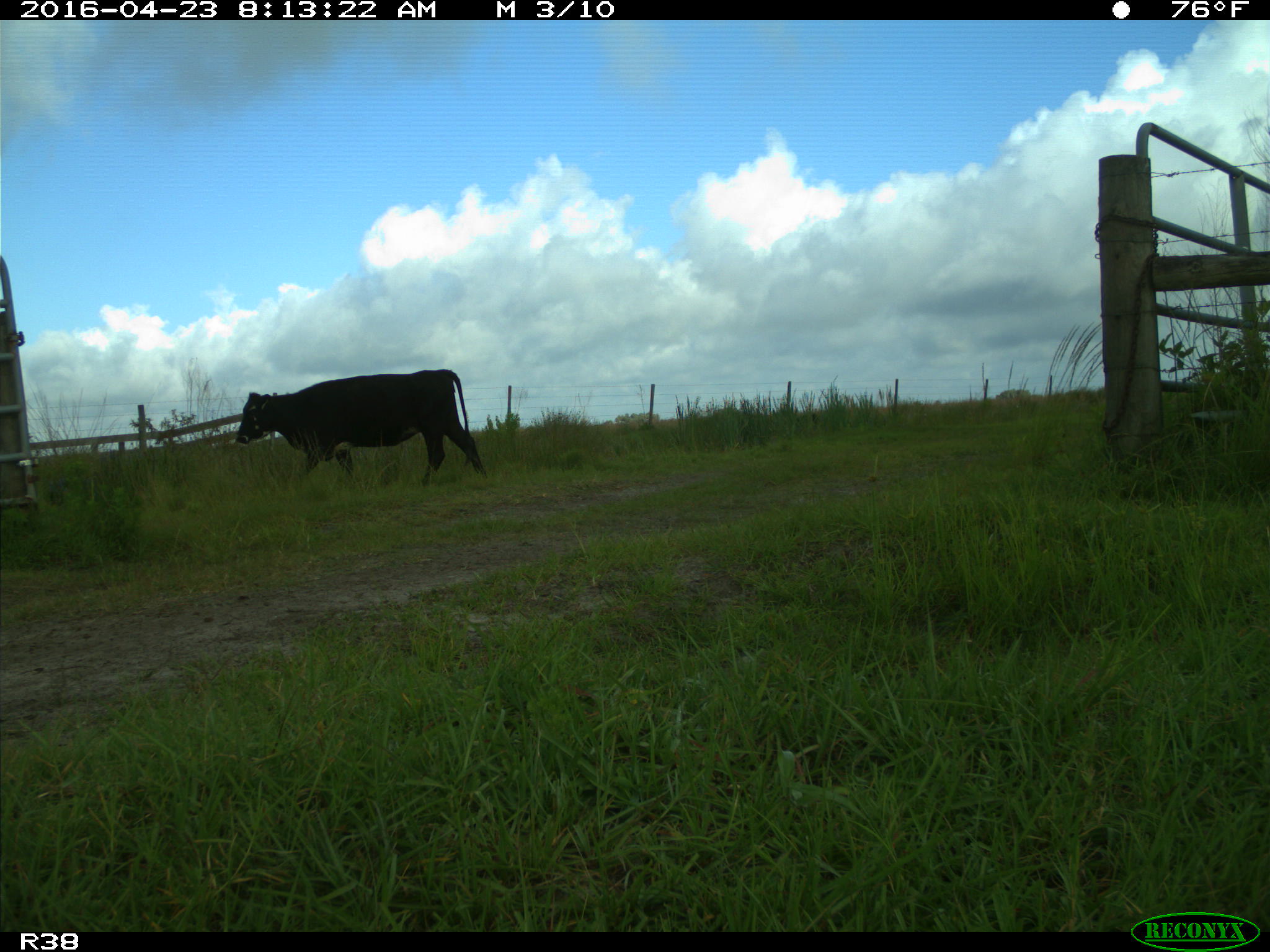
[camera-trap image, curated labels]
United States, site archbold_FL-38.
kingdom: Animalia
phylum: Chordata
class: Mammalia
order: Artiodactyla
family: Bovidae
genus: Bos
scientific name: Bos taurus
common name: domestic cow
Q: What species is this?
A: Bos taurus (domestic cow).